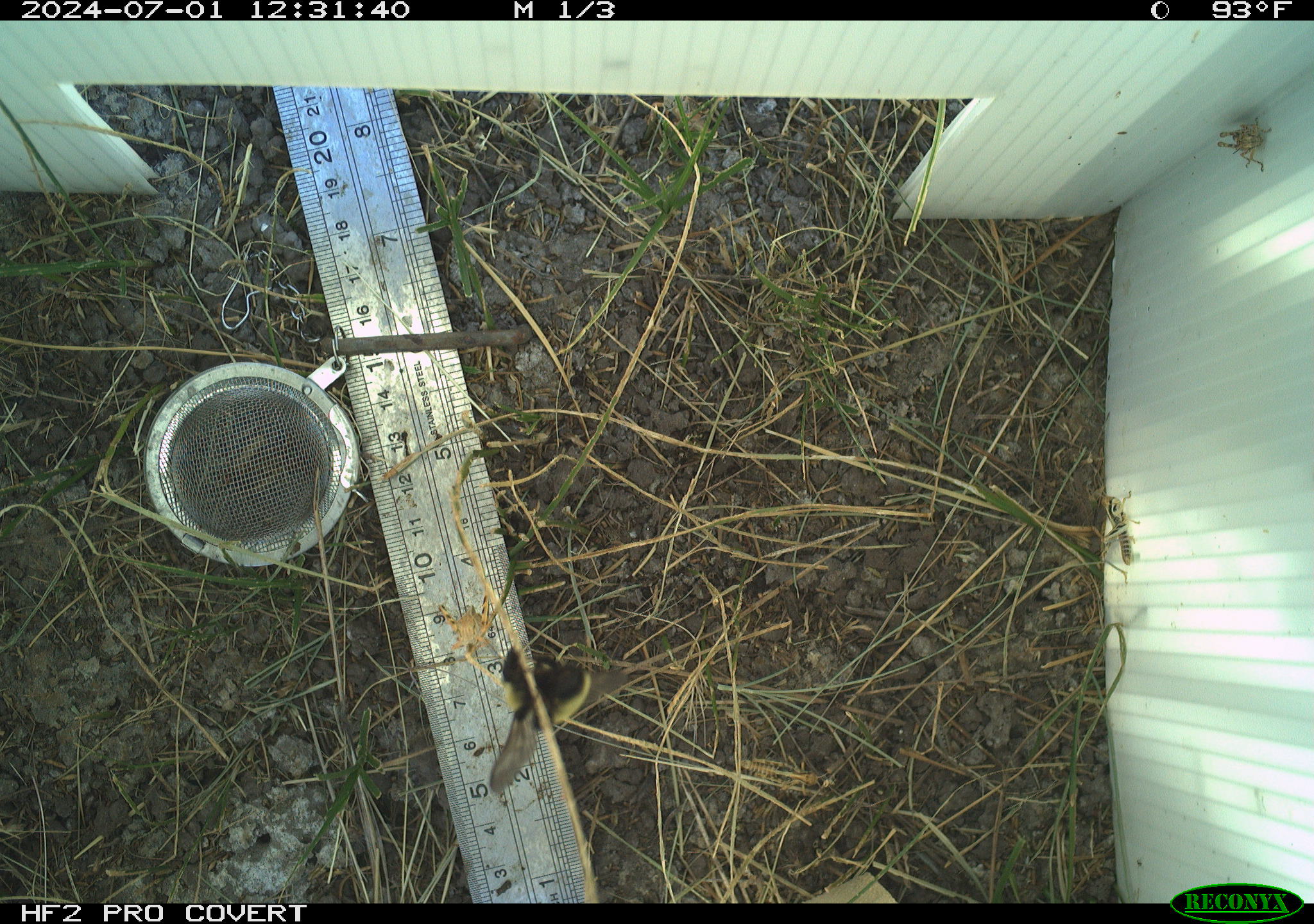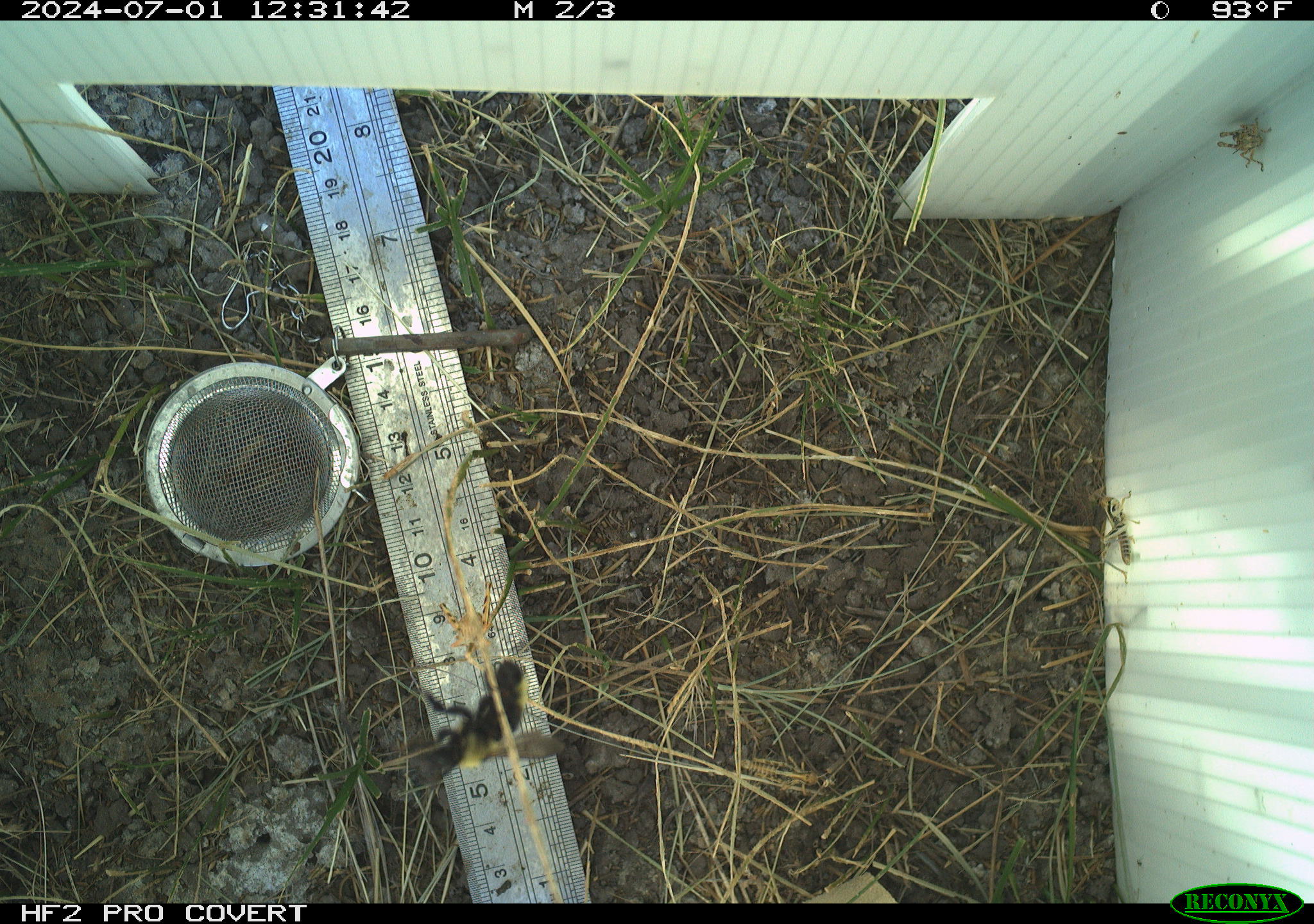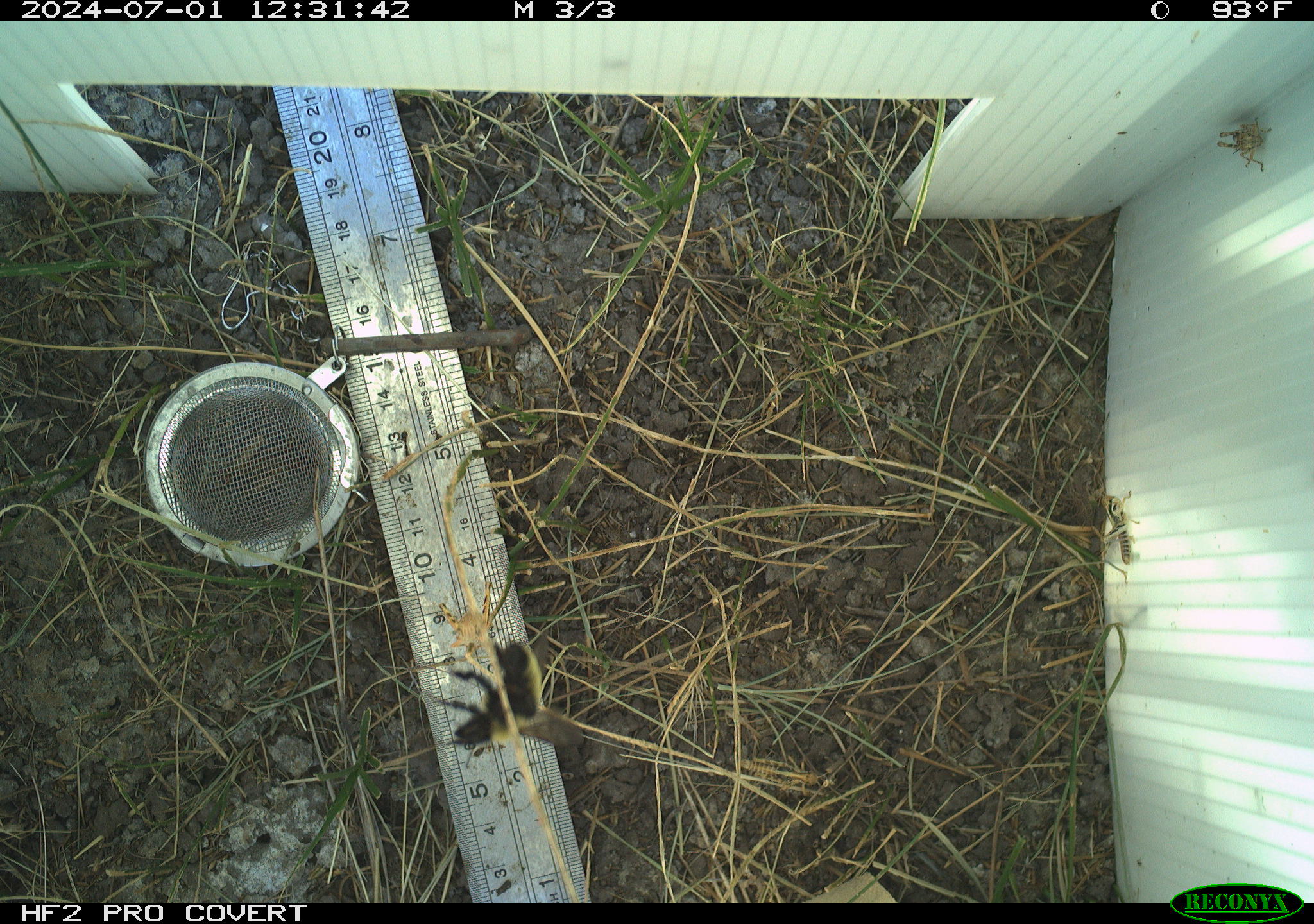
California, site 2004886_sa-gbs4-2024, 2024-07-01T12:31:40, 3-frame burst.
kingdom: Animalia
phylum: Arthropoda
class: Insecta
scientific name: Insecta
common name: insect